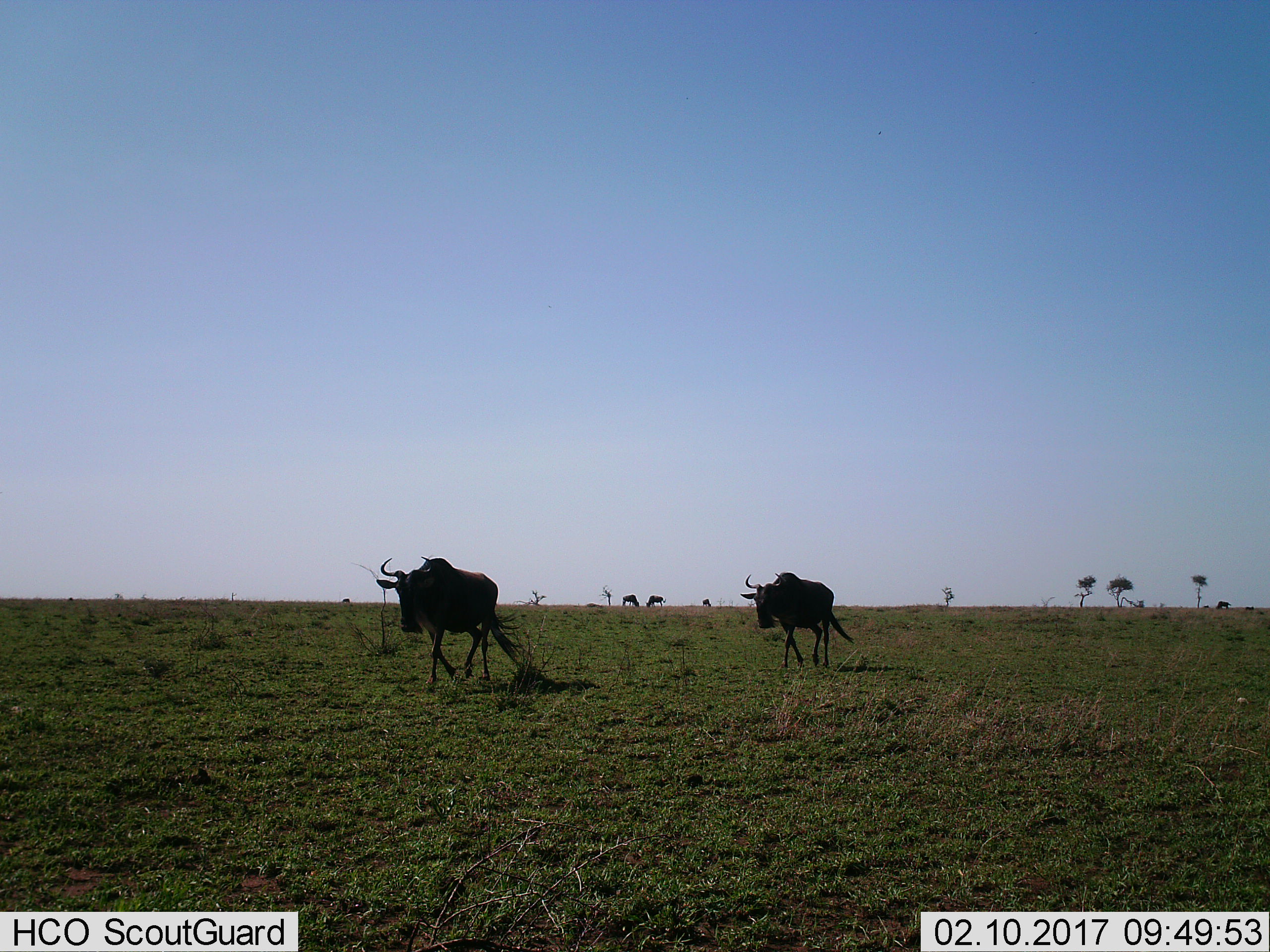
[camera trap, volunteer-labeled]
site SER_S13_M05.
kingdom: Animalia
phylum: Chordata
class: Mammalia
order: Artiodactyla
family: Bovidae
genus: Connochaetes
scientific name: Connochaetes taurinus taurinus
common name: blue wildebeest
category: wildebeestblue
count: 5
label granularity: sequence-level